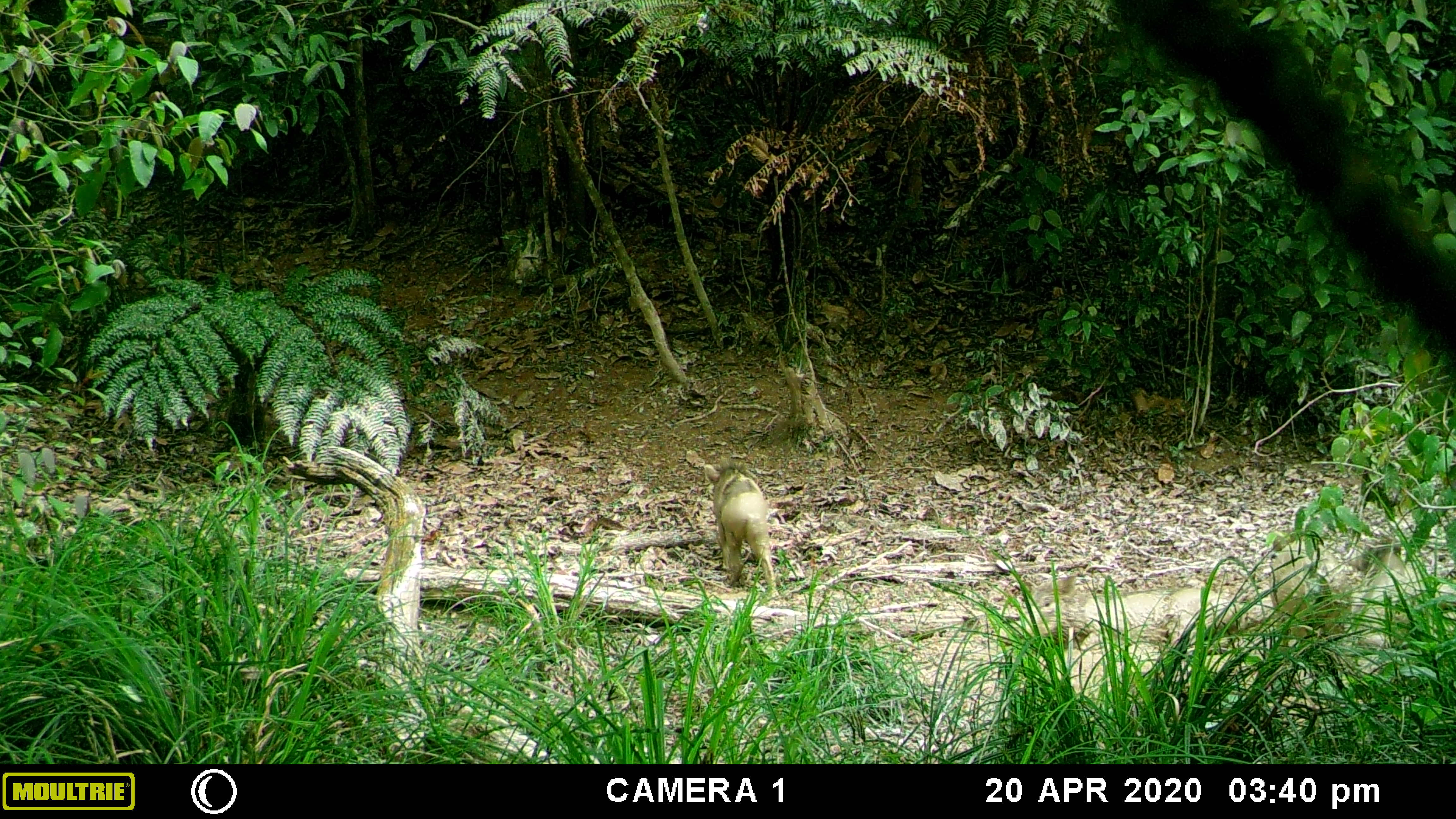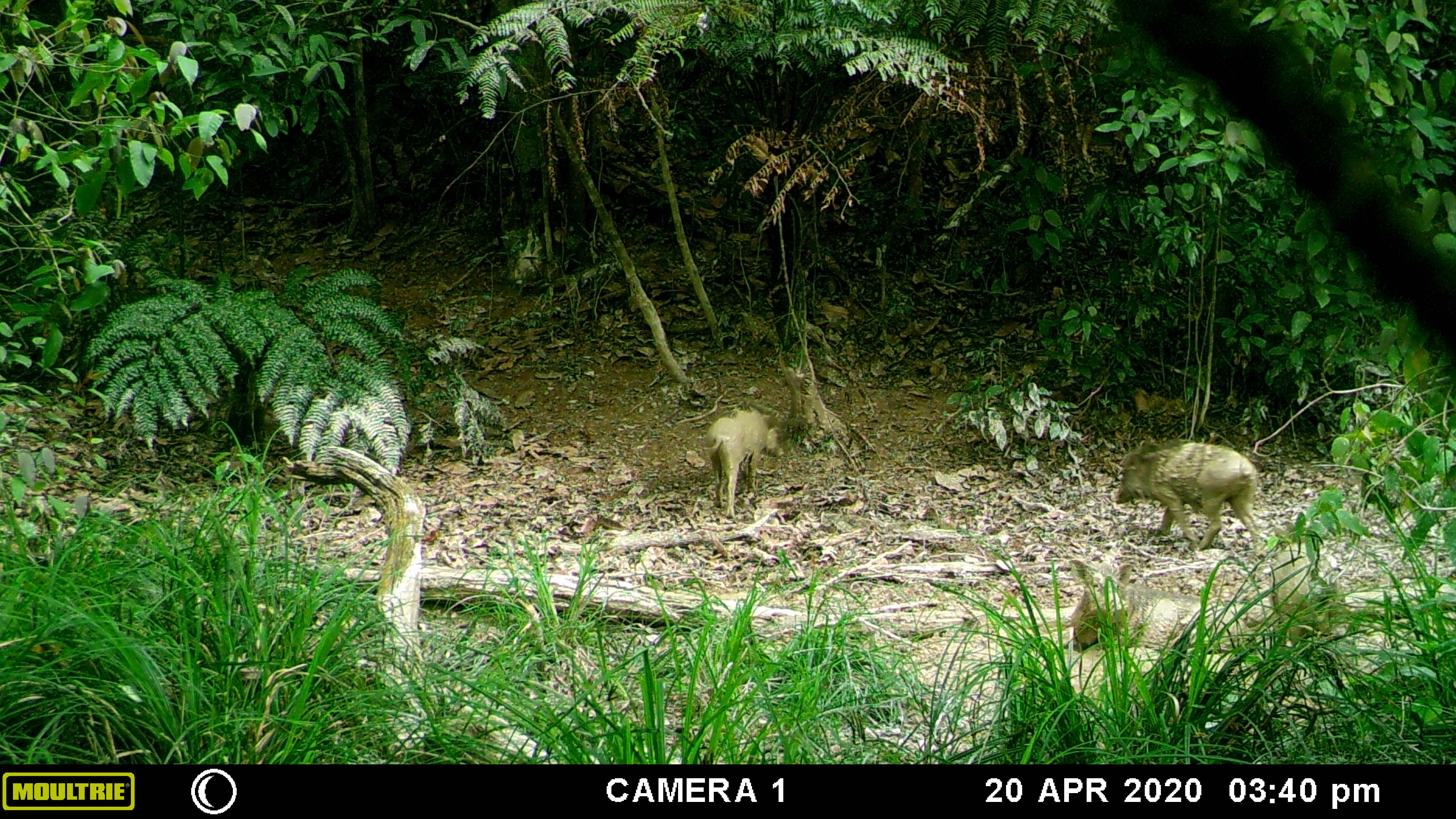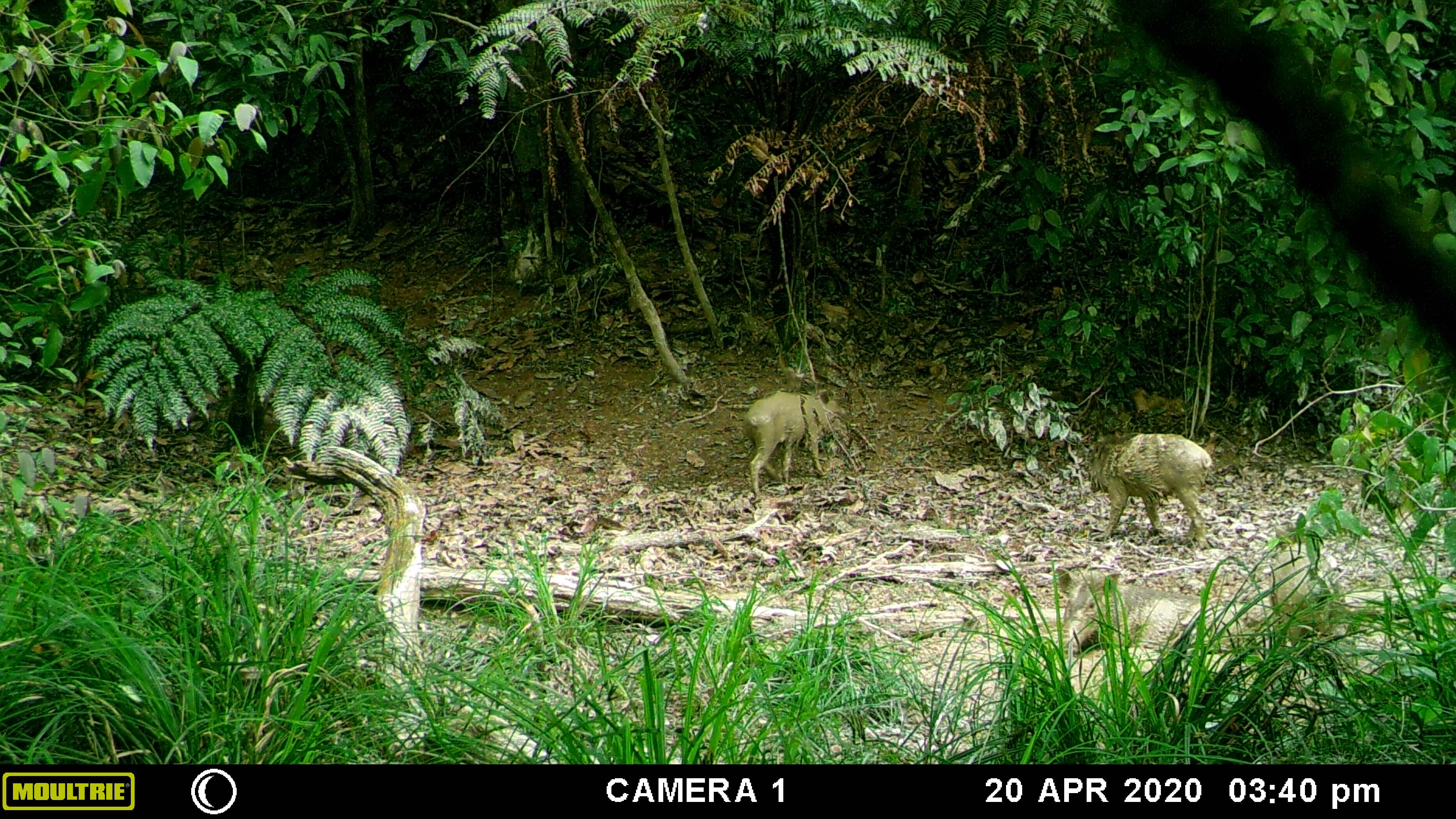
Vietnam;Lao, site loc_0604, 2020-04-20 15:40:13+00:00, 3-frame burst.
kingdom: Animalia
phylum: Chordata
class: Mammalia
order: Artiodactyla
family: Suidae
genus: Sus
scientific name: Sus scrofa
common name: eurasian wild pig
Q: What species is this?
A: Eurasian wild pig (Sus scrofa).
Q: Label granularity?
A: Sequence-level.